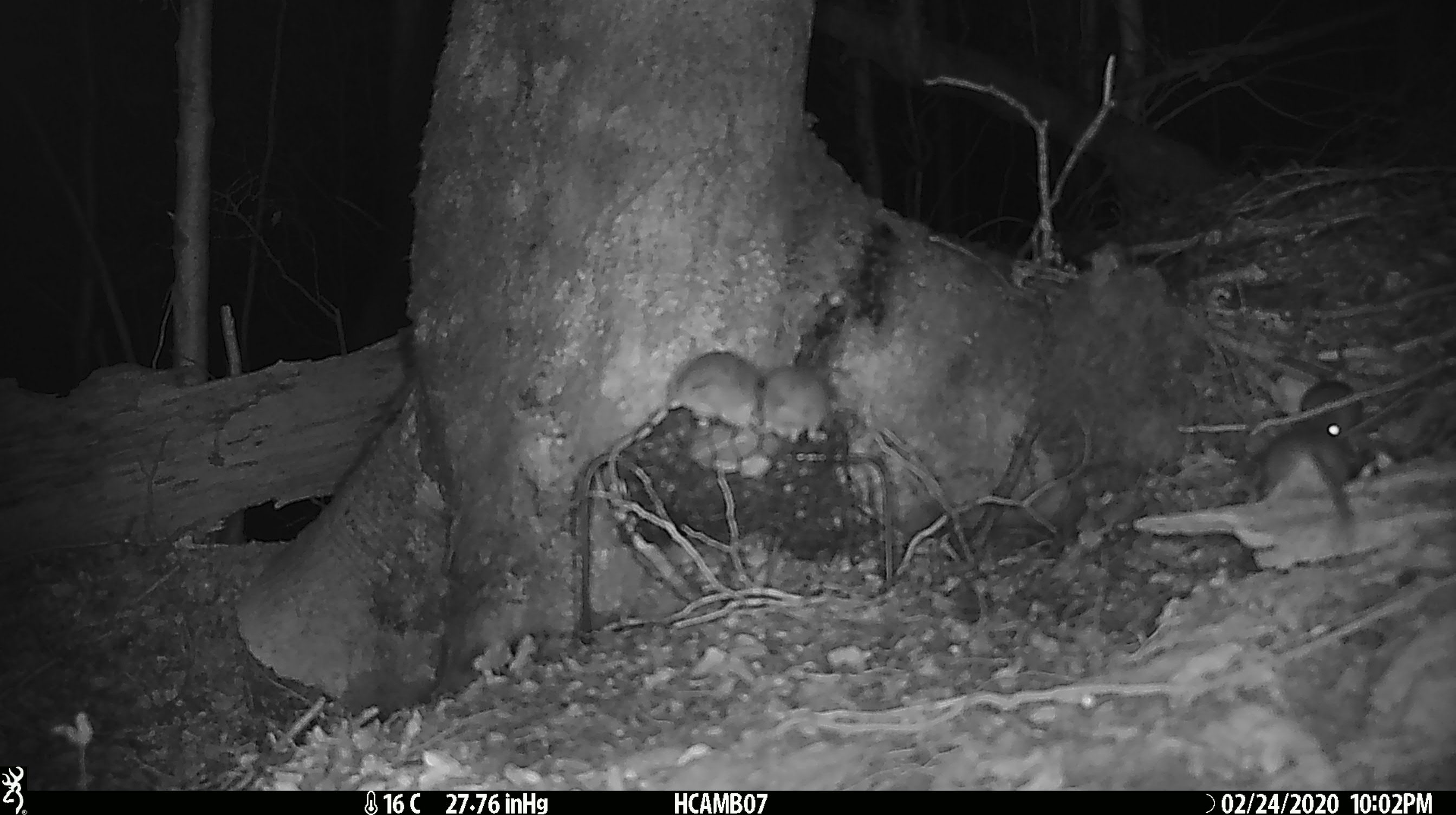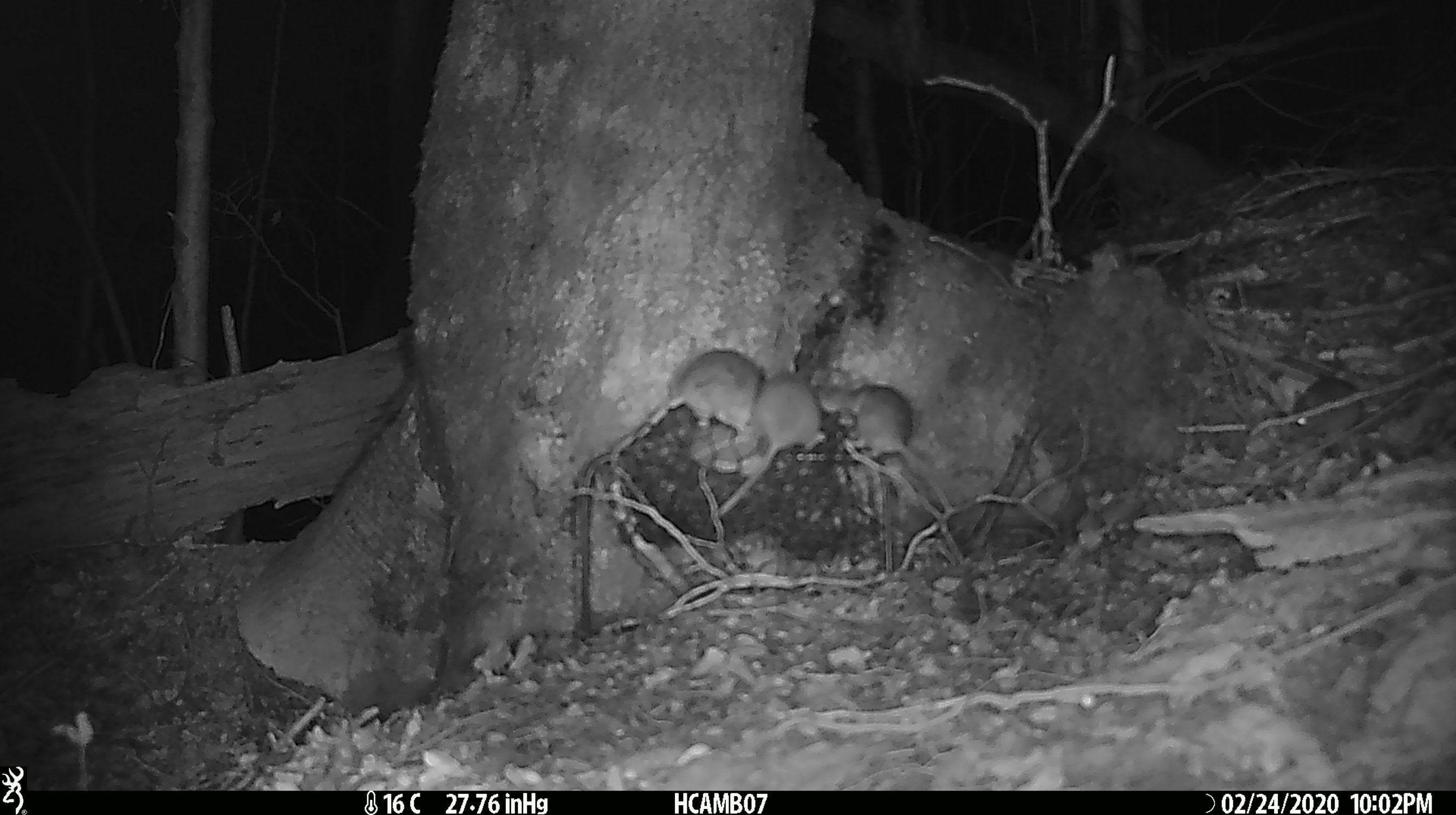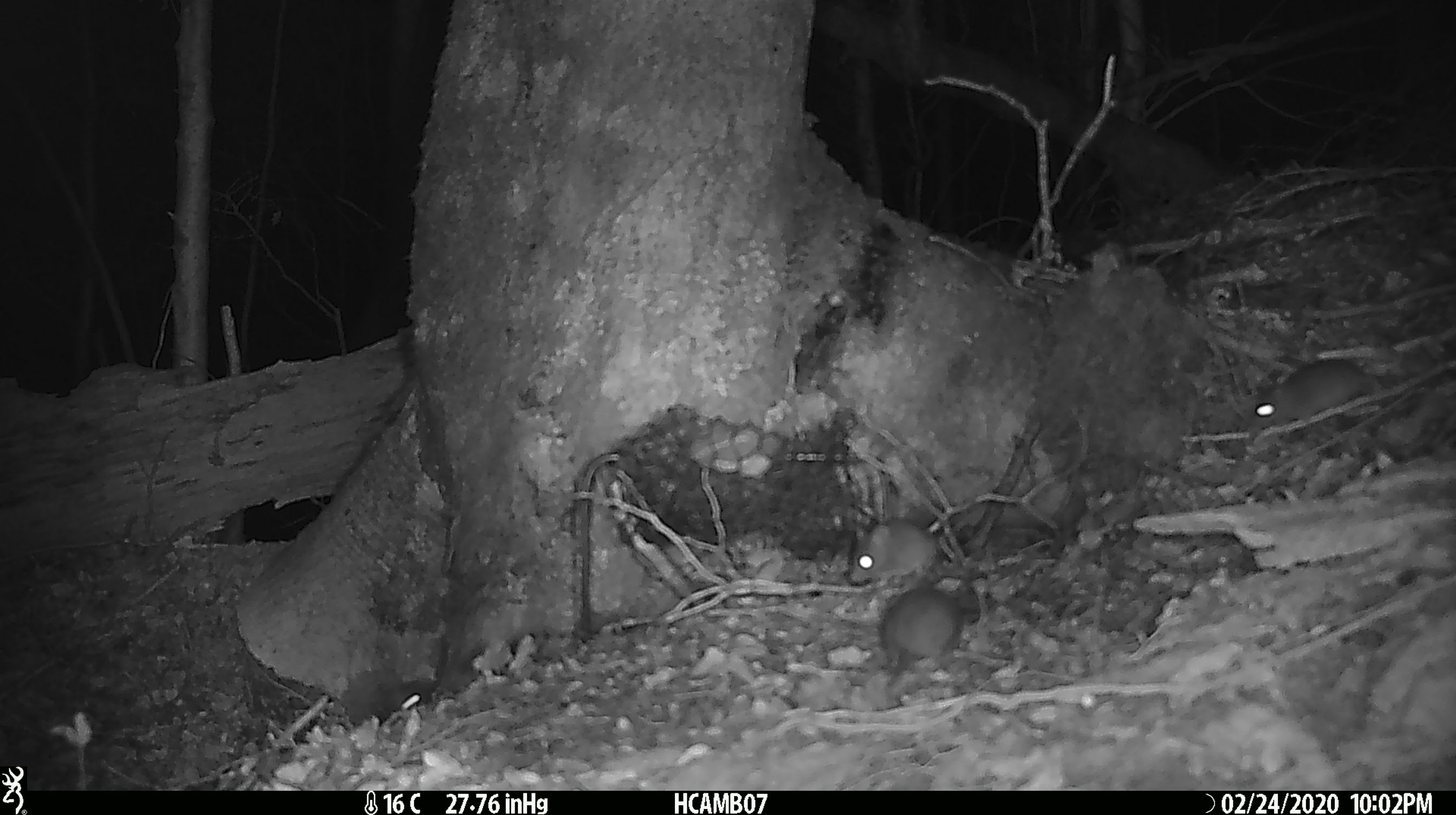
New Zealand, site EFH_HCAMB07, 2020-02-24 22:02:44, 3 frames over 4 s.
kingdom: Animalia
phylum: Chordata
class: Mammalia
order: Rodentia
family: Muridae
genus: Mus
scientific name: Mus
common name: mouse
Mouse (Mus).